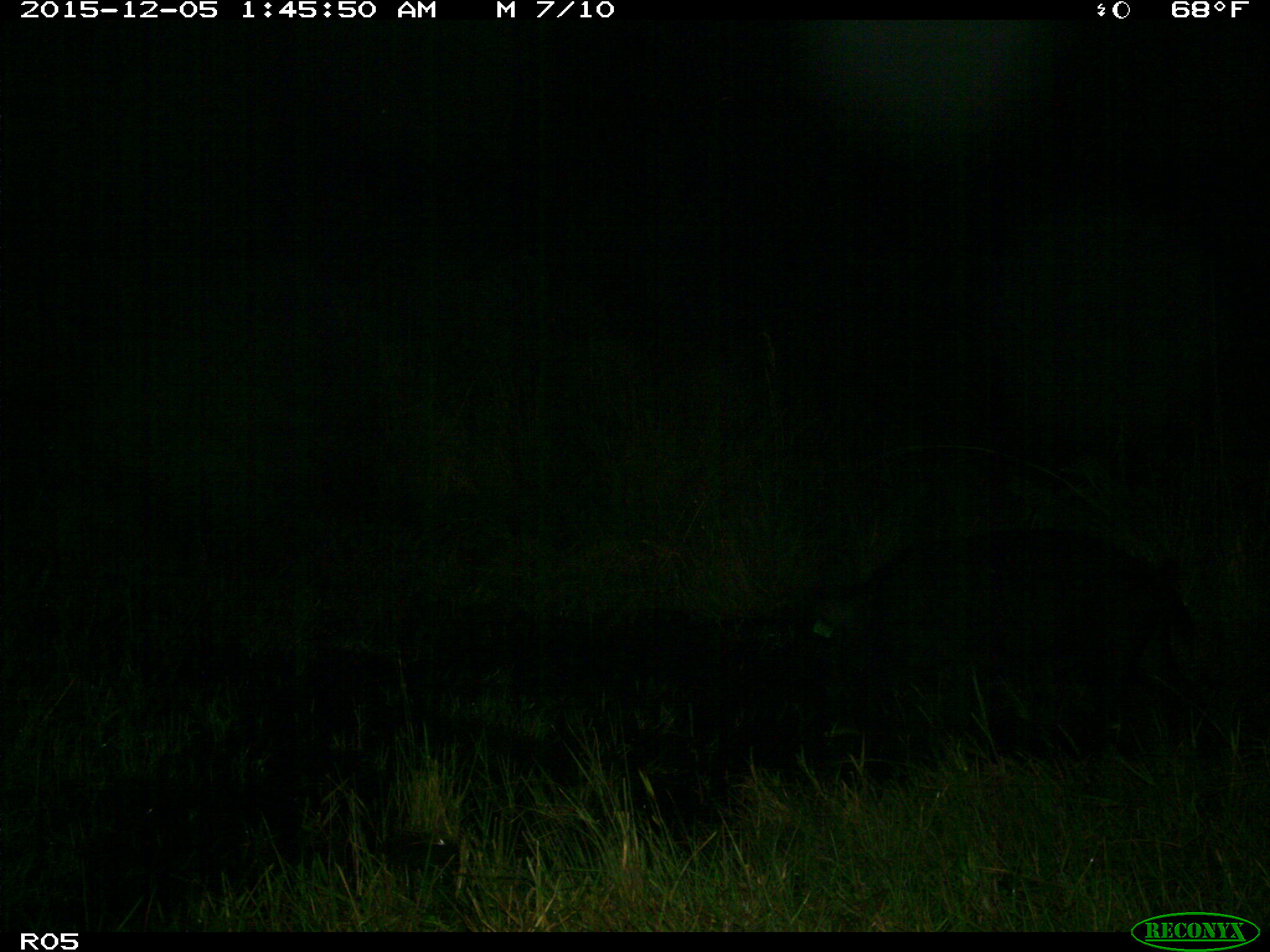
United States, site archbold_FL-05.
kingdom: Animalia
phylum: Chordata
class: Mammalia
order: Artiodactyla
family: Suidae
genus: Sus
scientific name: Sus scrofa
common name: wild boar